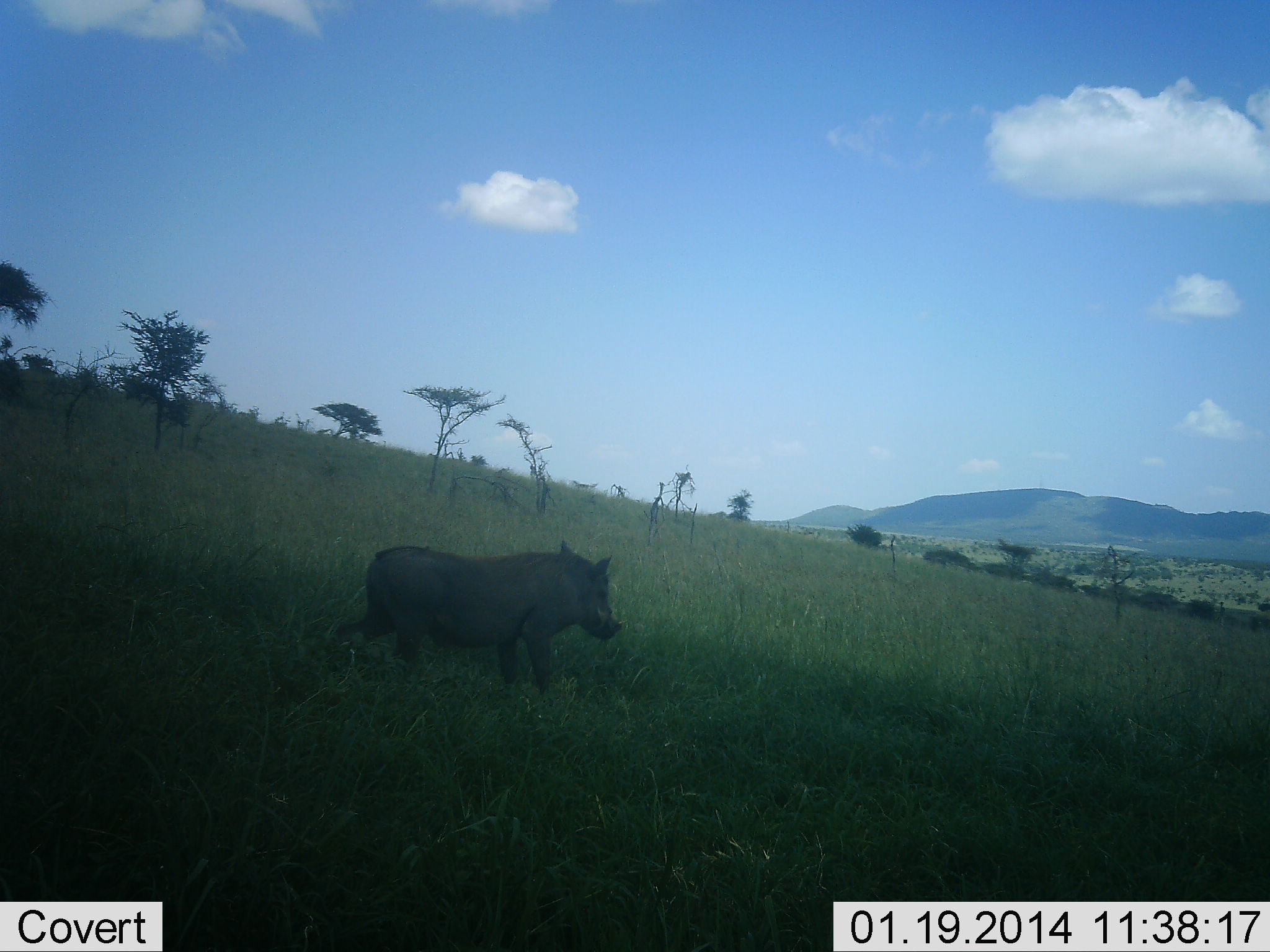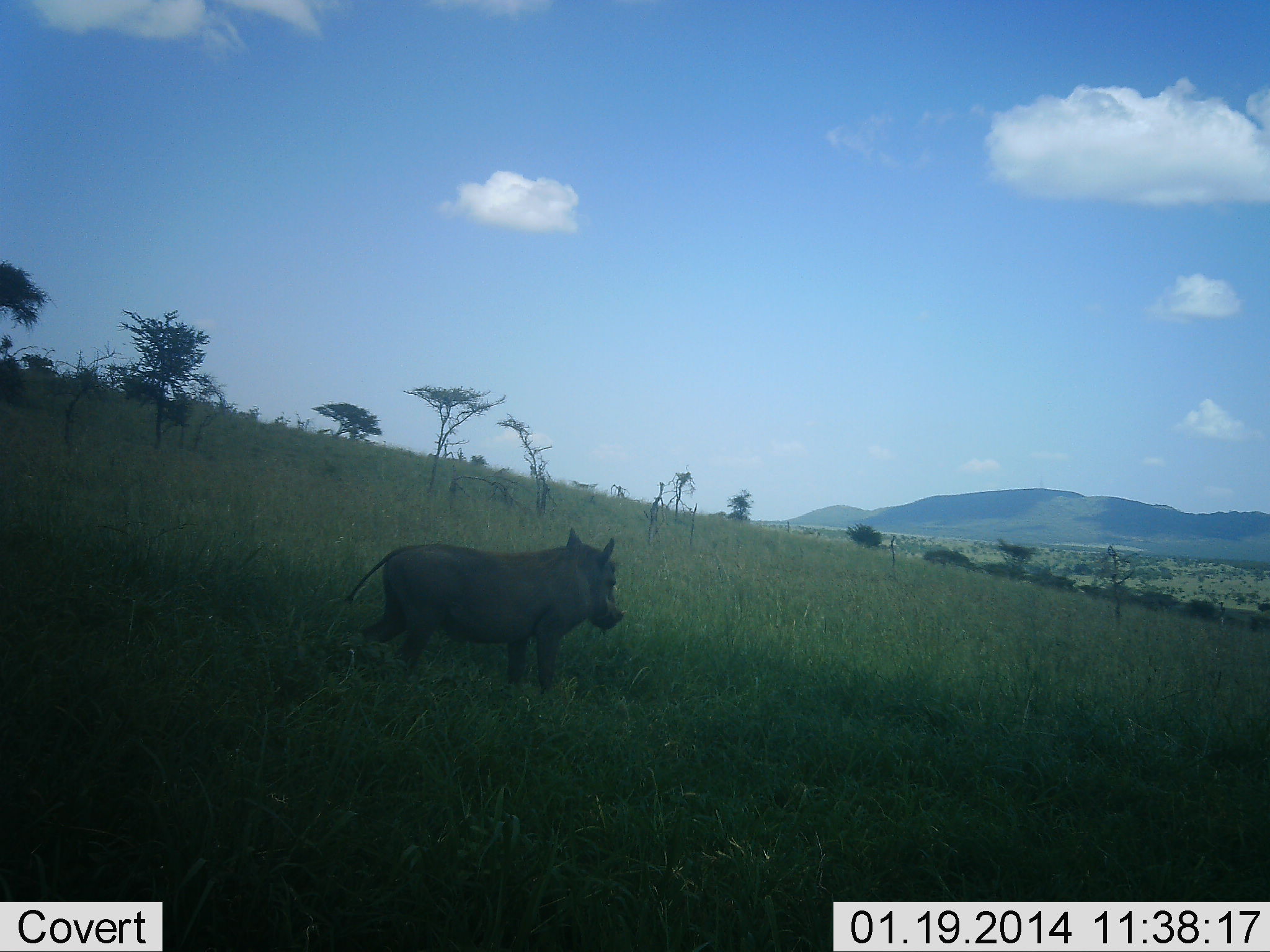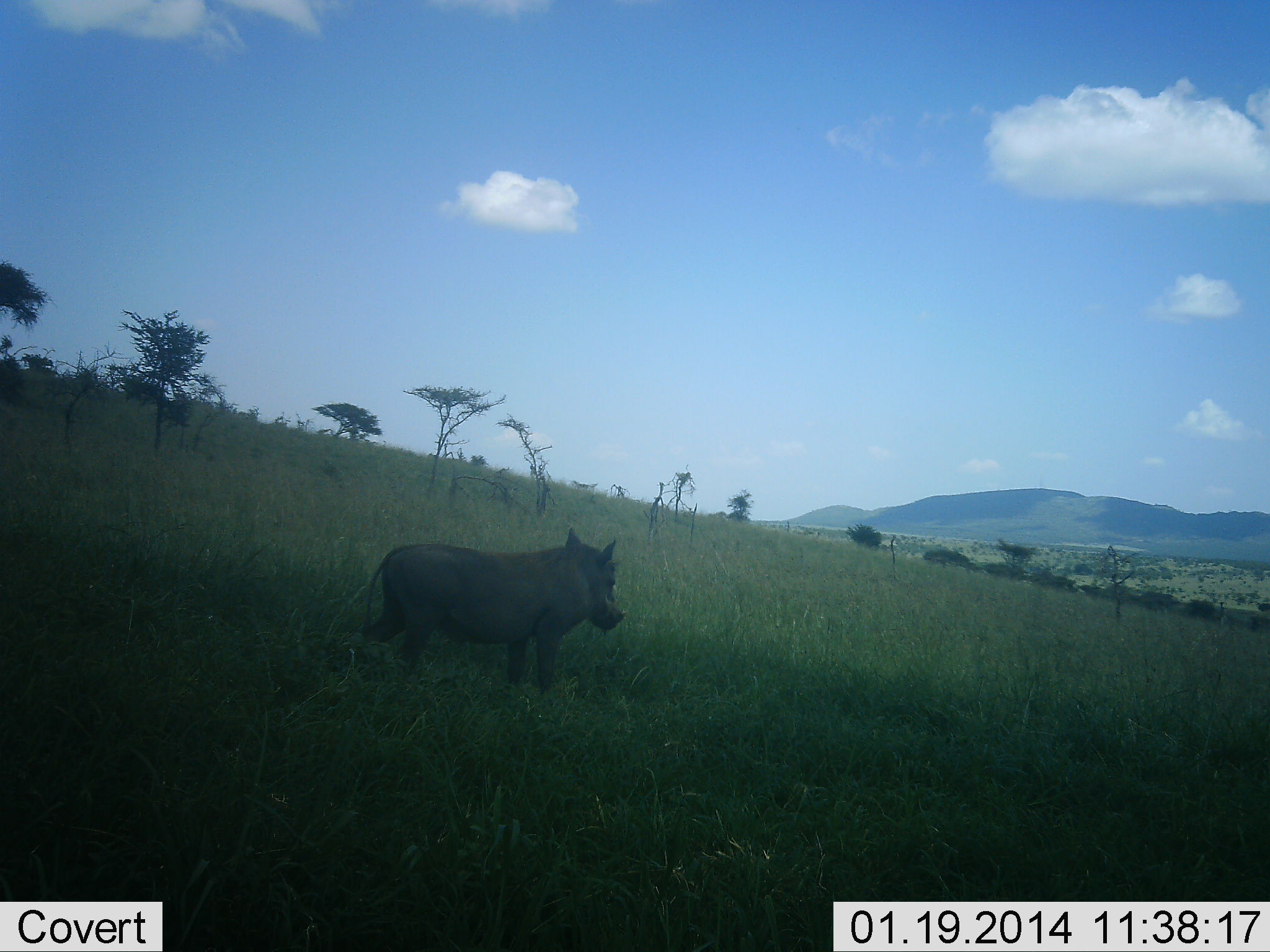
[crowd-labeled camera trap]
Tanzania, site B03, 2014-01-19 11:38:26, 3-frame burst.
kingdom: Animalia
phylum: Chordata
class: Mammalia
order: Artiodactyla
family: Suidae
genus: Phacochoerus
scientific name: Phacochoerus africanus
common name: warthog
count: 1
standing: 80%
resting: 0%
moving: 0%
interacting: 0%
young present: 0%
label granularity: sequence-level